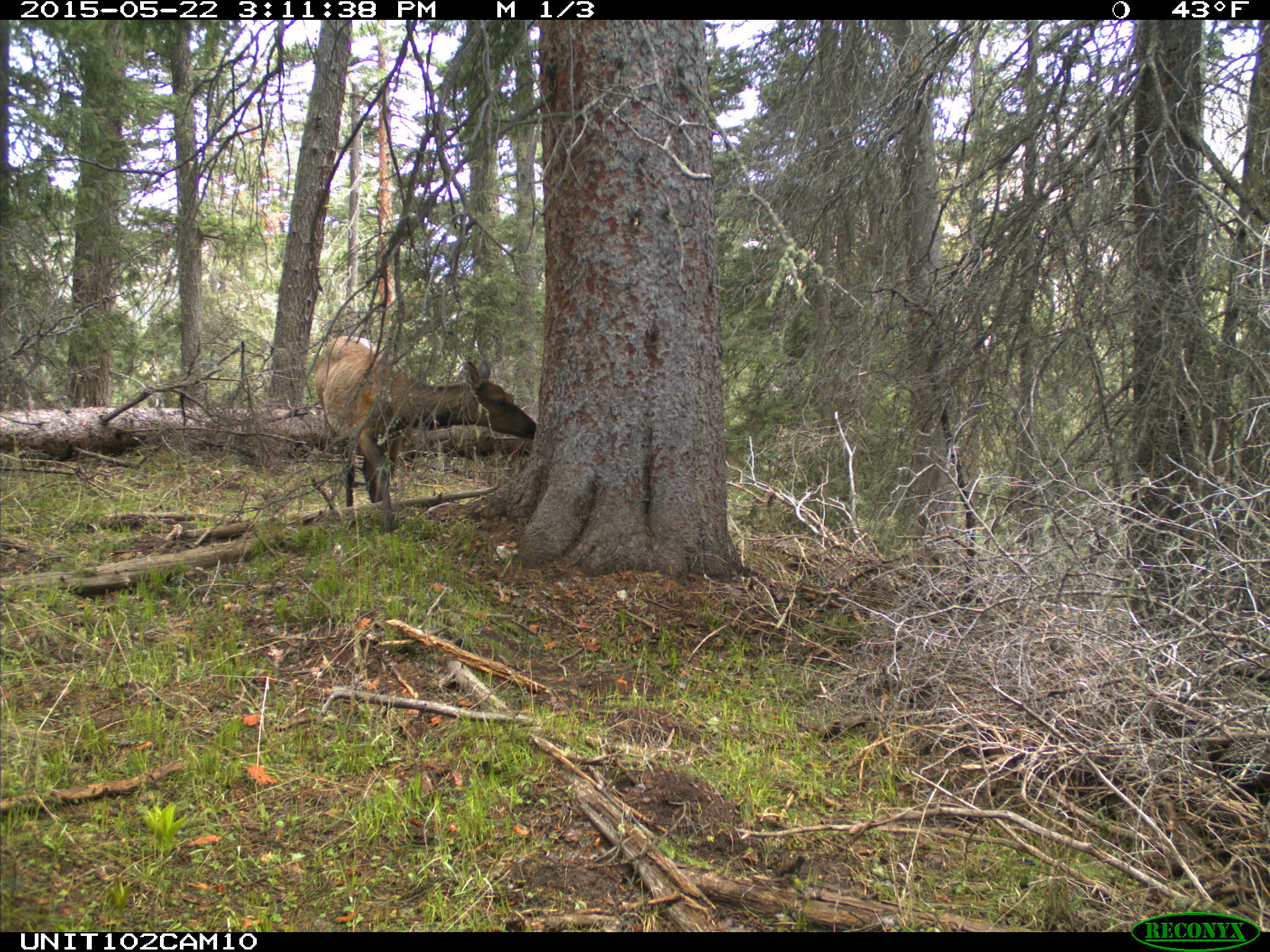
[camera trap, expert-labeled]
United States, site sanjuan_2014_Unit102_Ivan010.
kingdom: Animalia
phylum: Chordata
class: Mammalia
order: Artiodactyla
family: Cervidae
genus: Cervus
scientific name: Cervus elaphus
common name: red deer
Cervus elaphus (red deer).